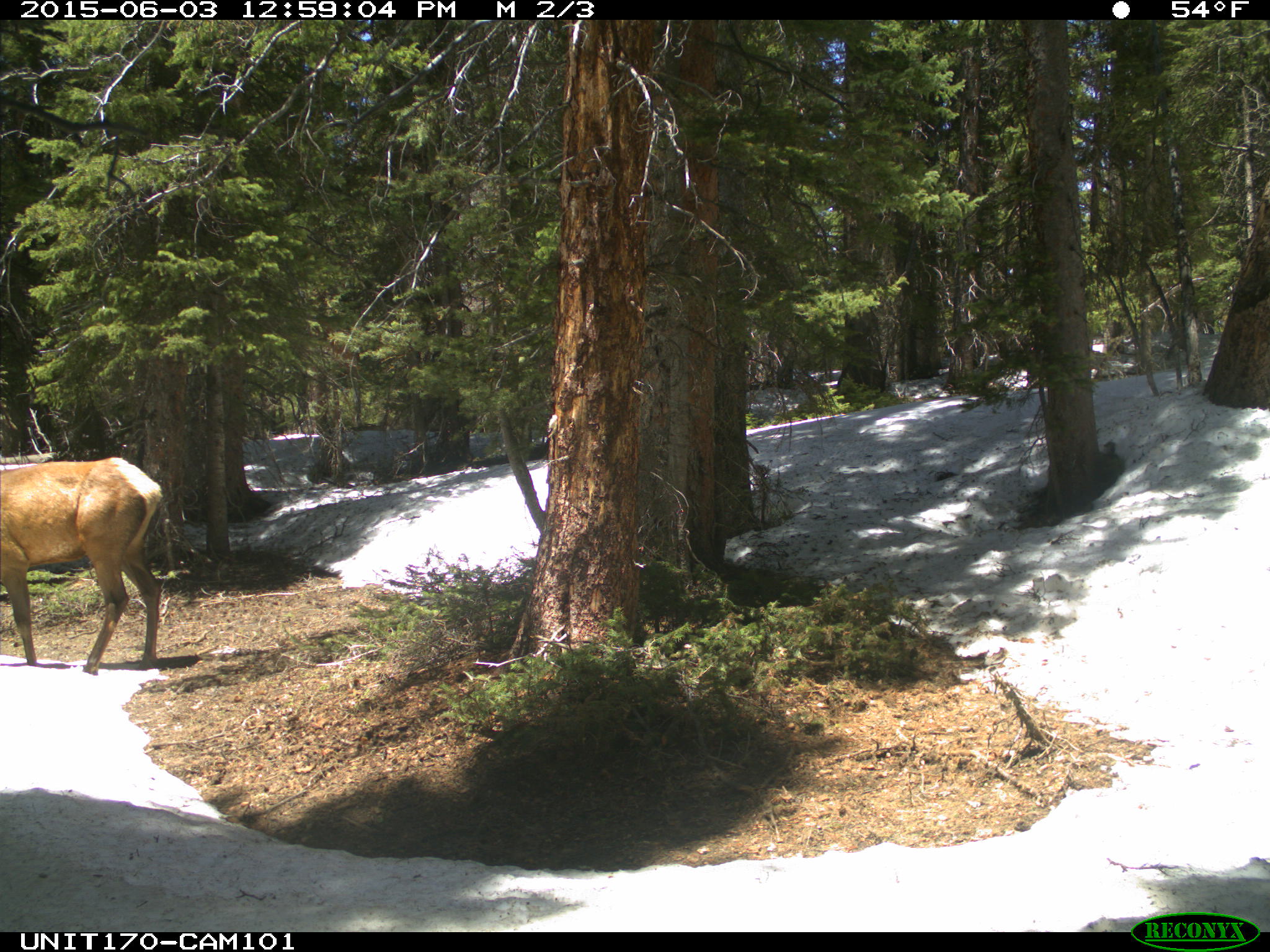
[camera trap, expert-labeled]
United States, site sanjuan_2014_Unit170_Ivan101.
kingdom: Animalia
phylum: Chordata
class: Mammalia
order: Artiodactyla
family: Cervidae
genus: Cervus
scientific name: Cervus elaphus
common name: red deer